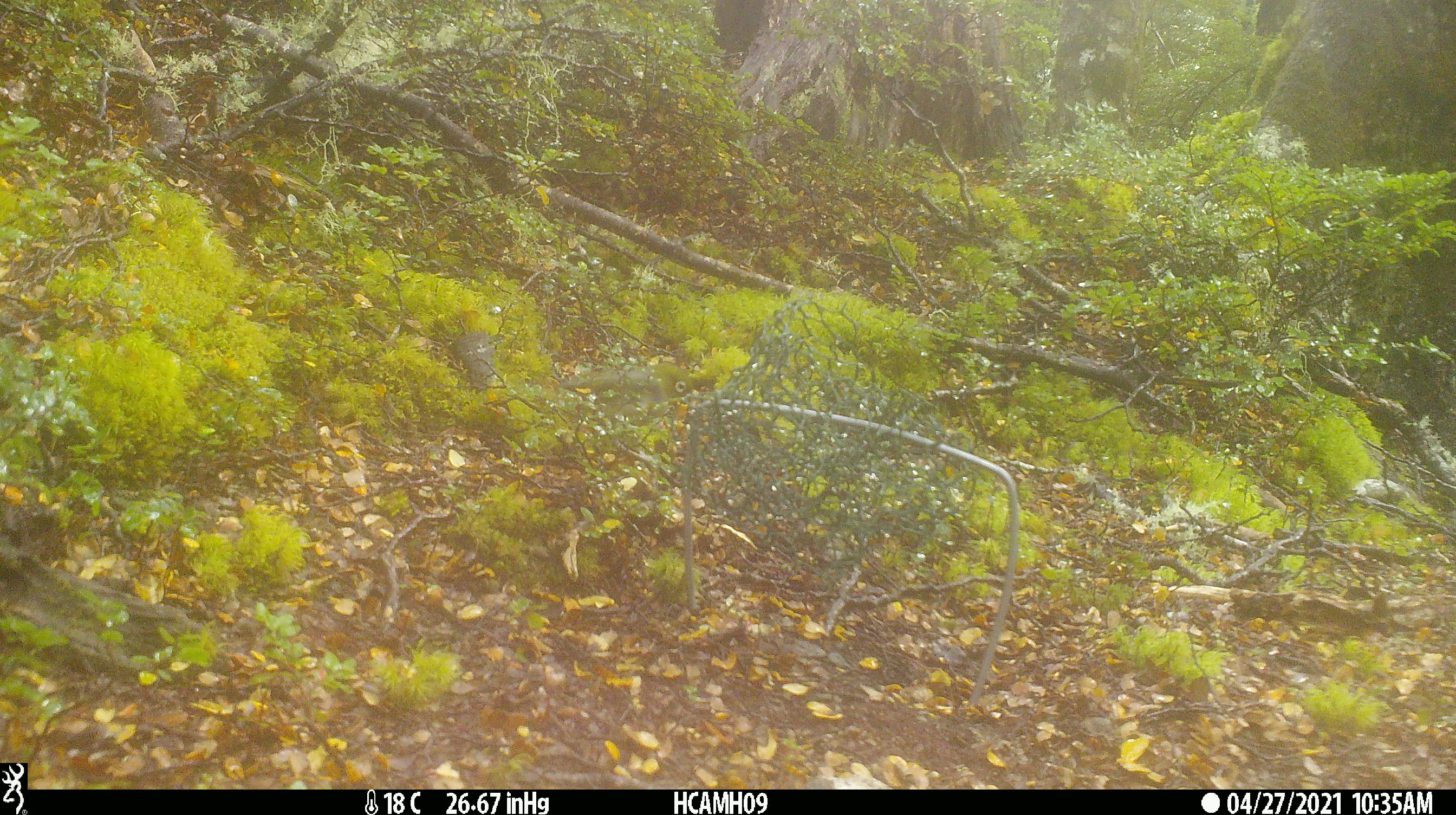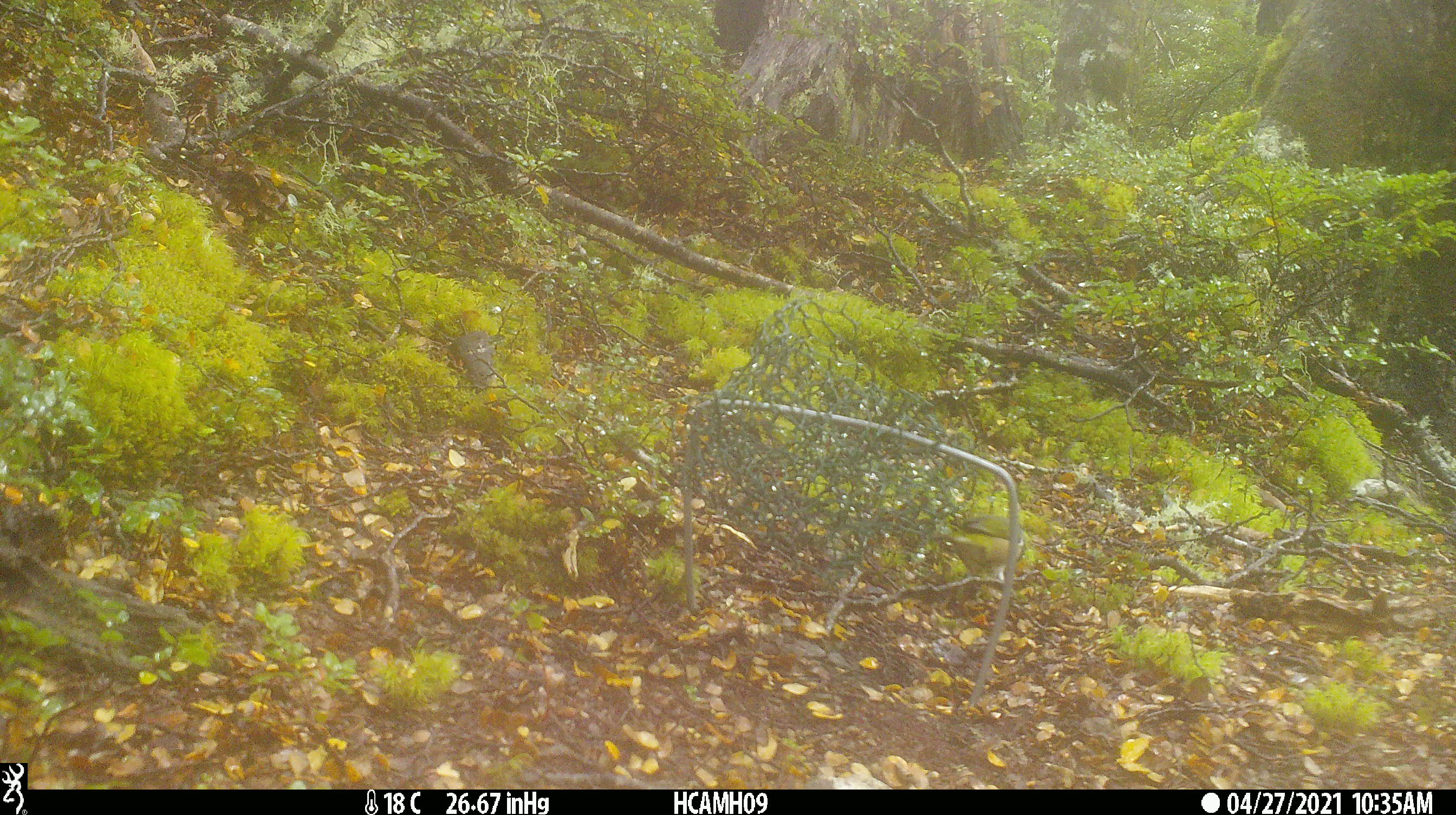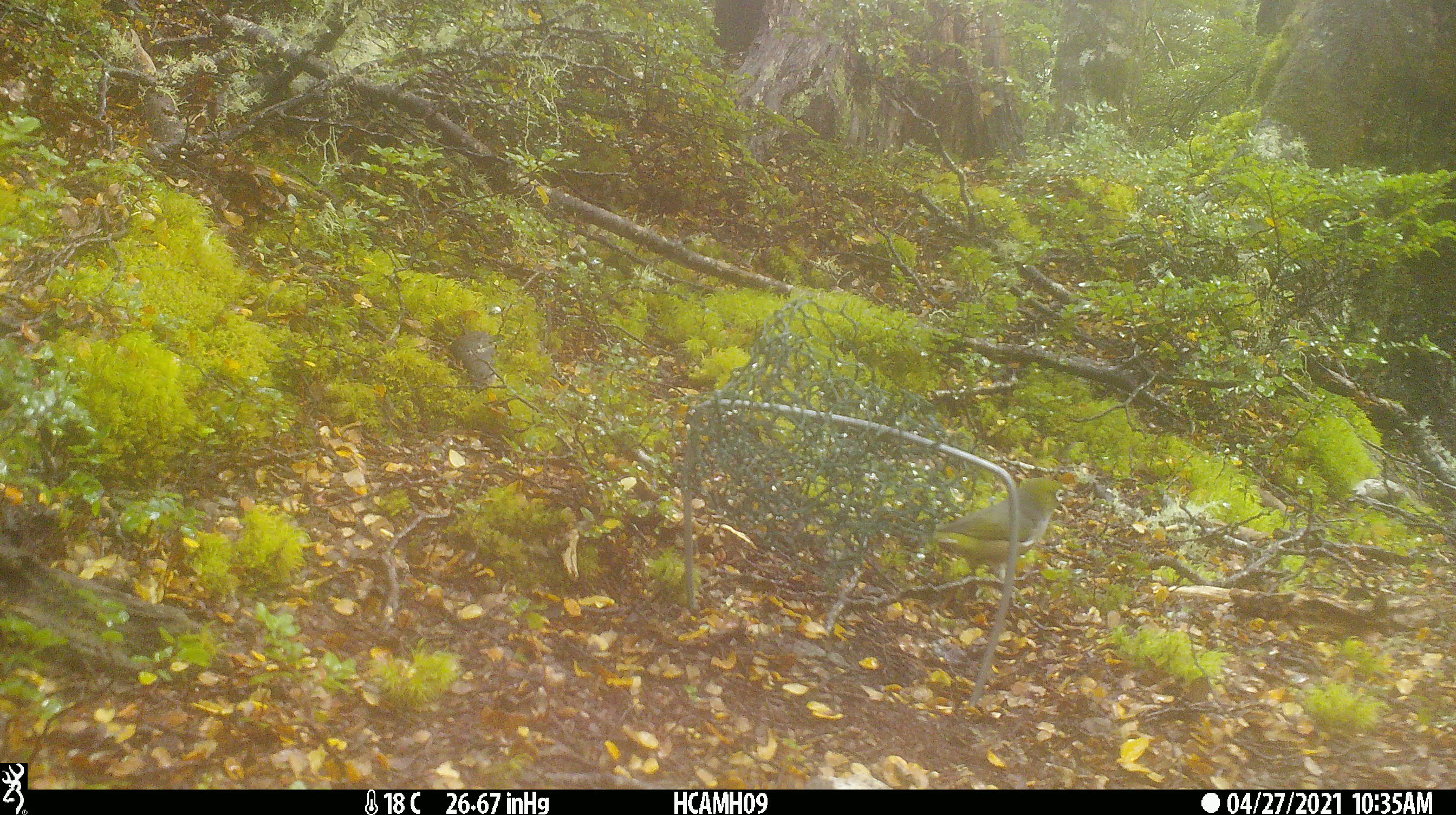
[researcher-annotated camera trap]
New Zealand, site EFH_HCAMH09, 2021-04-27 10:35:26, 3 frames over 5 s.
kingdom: Animalia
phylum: Chordata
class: Aves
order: Passeriformes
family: Zosteropidae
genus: Zosterops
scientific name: Zosterops lateralis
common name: silvereye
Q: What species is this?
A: Silvereye (Zosterops lateralis).